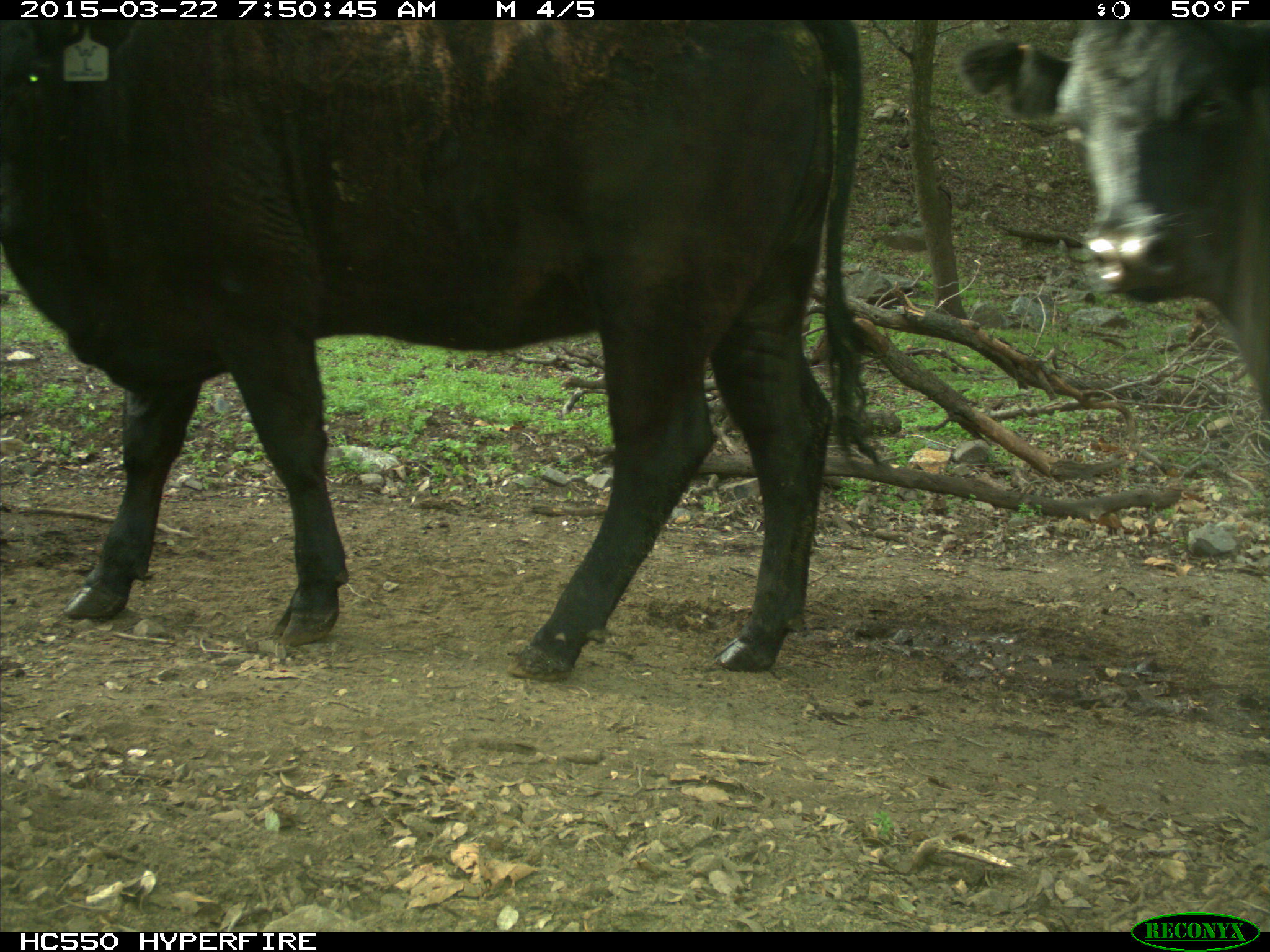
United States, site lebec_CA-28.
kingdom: Animalia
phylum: Chordata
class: Mammalia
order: Artiodactyla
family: Bovidae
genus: Bos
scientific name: Bos taurus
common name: domestic cow